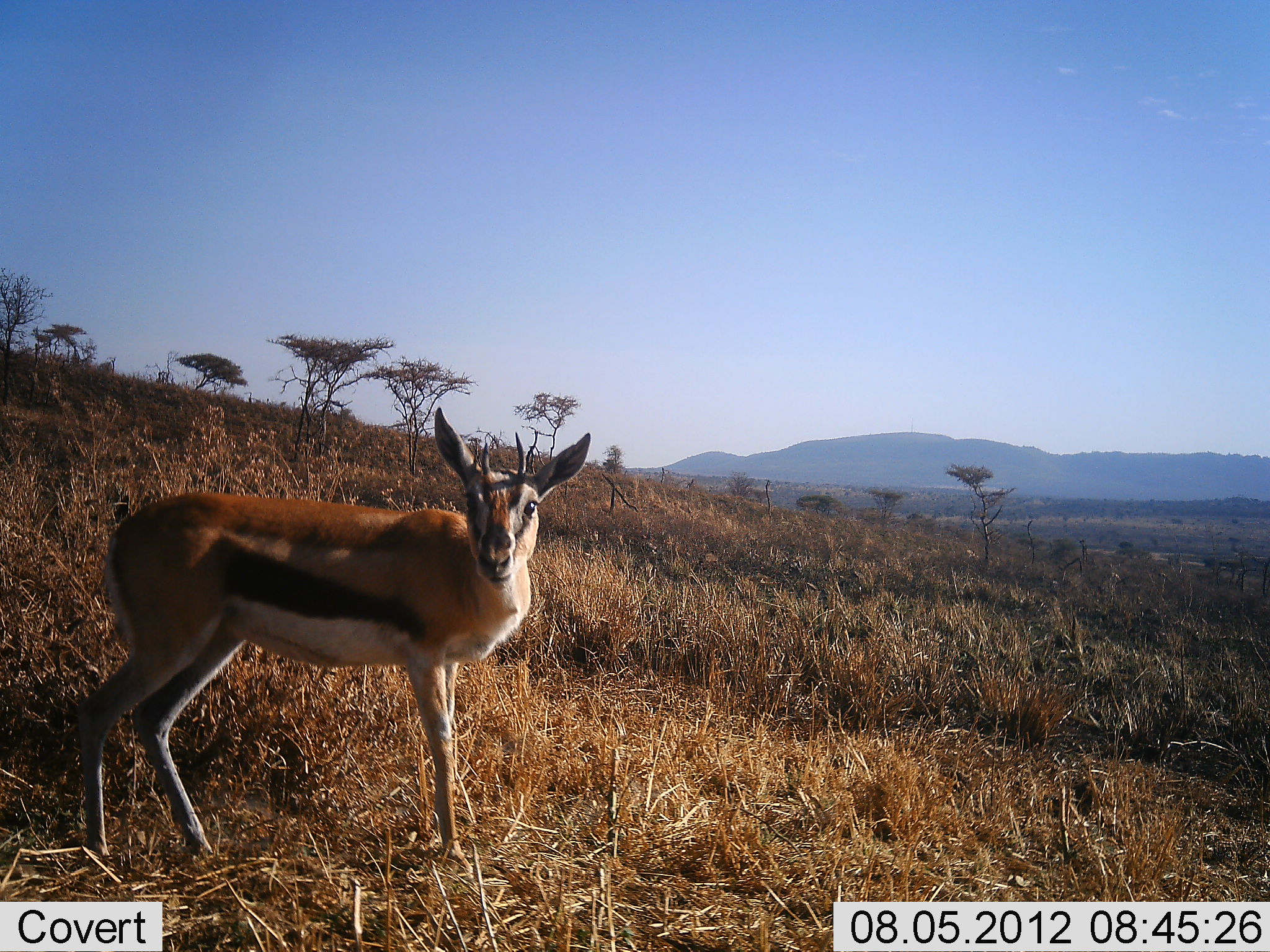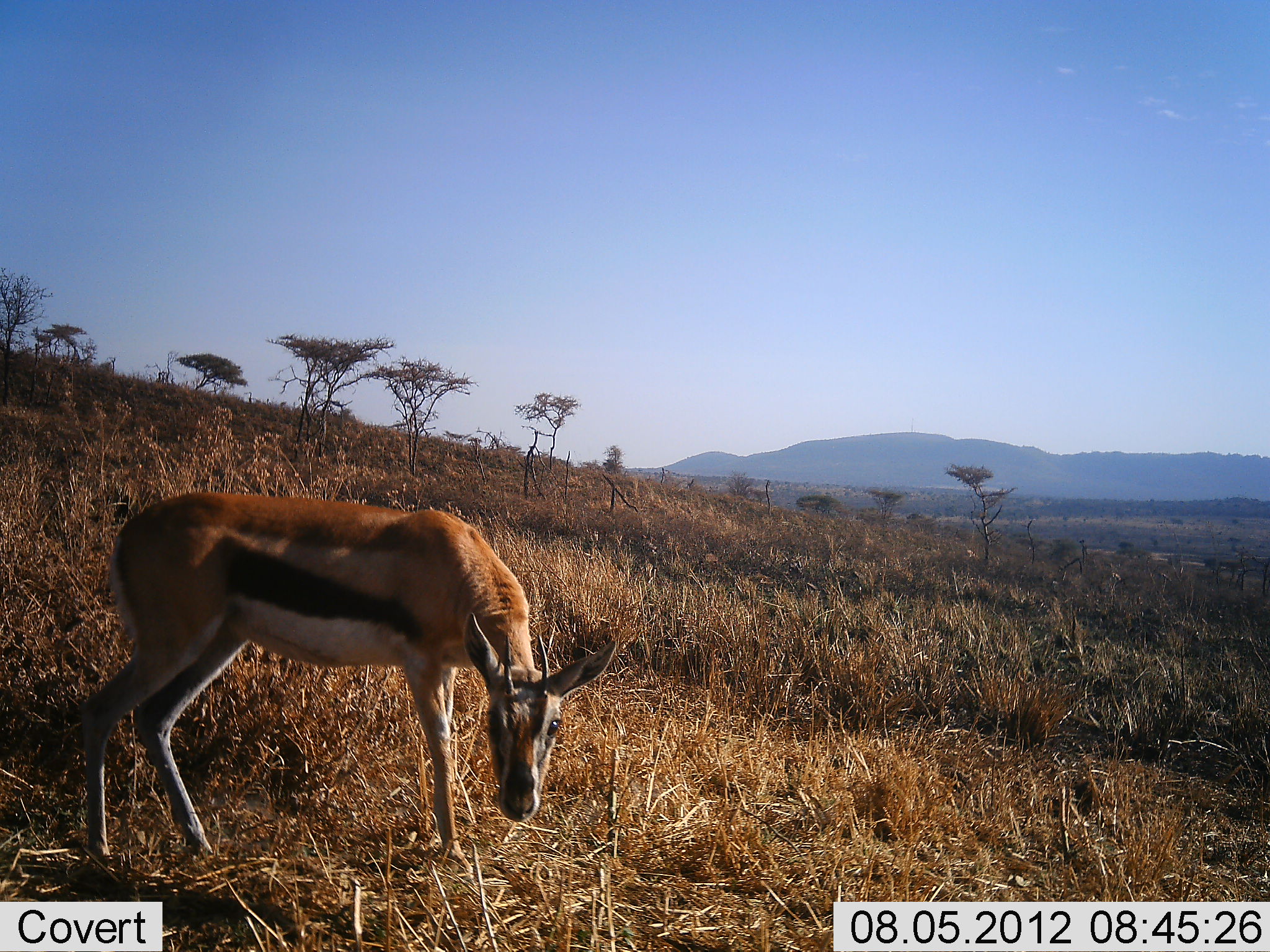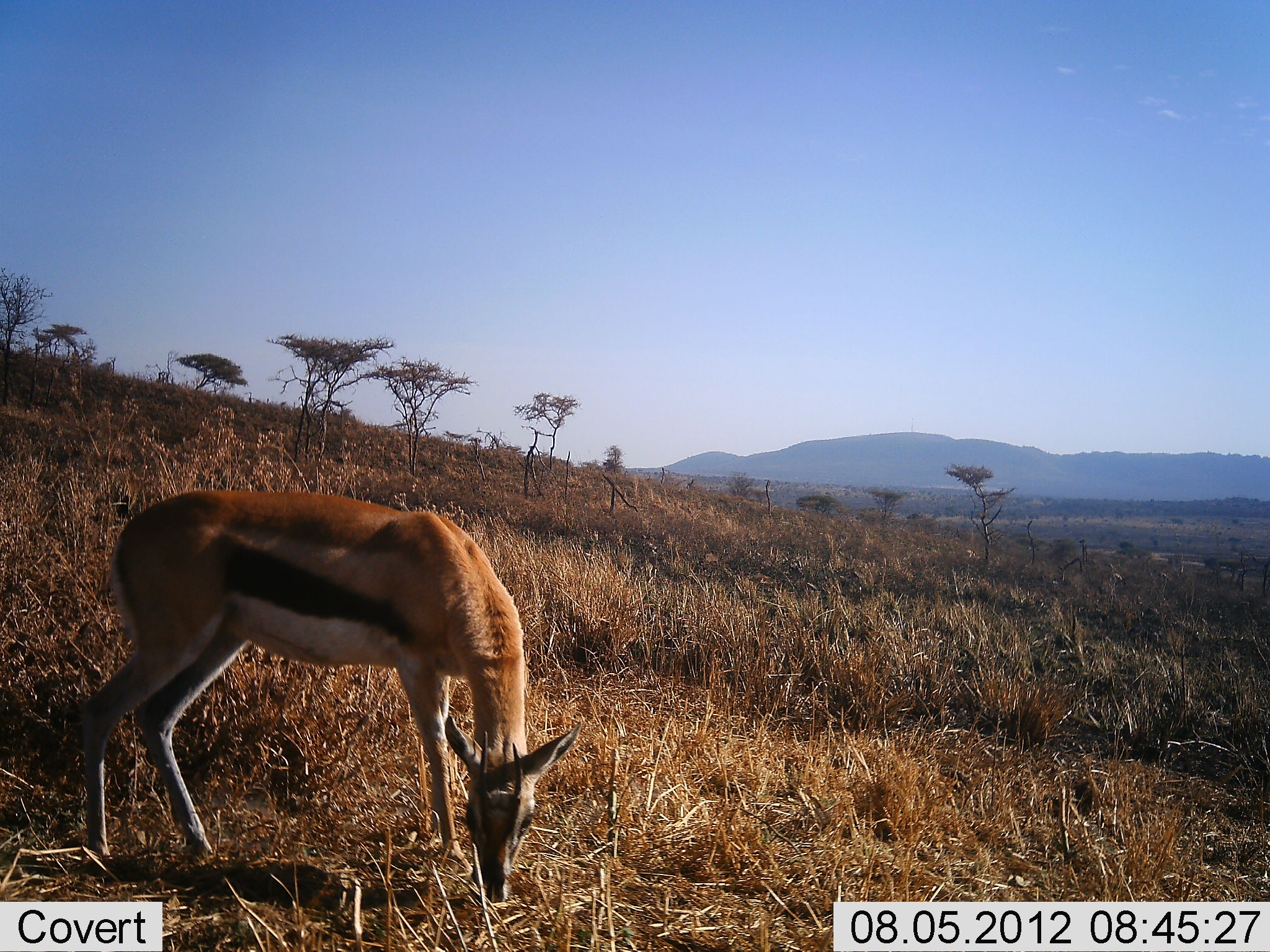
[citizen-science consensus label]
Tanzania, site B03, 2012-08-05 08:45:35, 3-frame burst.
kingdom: Animalia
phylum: Chordata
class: Mammalia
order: Artiodactyla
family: Bovidae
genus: Eudorcas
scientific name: Eudorcas thomsonii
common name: thomson's gazelle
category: gazellethomsons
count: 1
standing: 70%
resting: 0%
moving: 0%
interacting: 0%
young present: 0%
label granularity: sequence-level